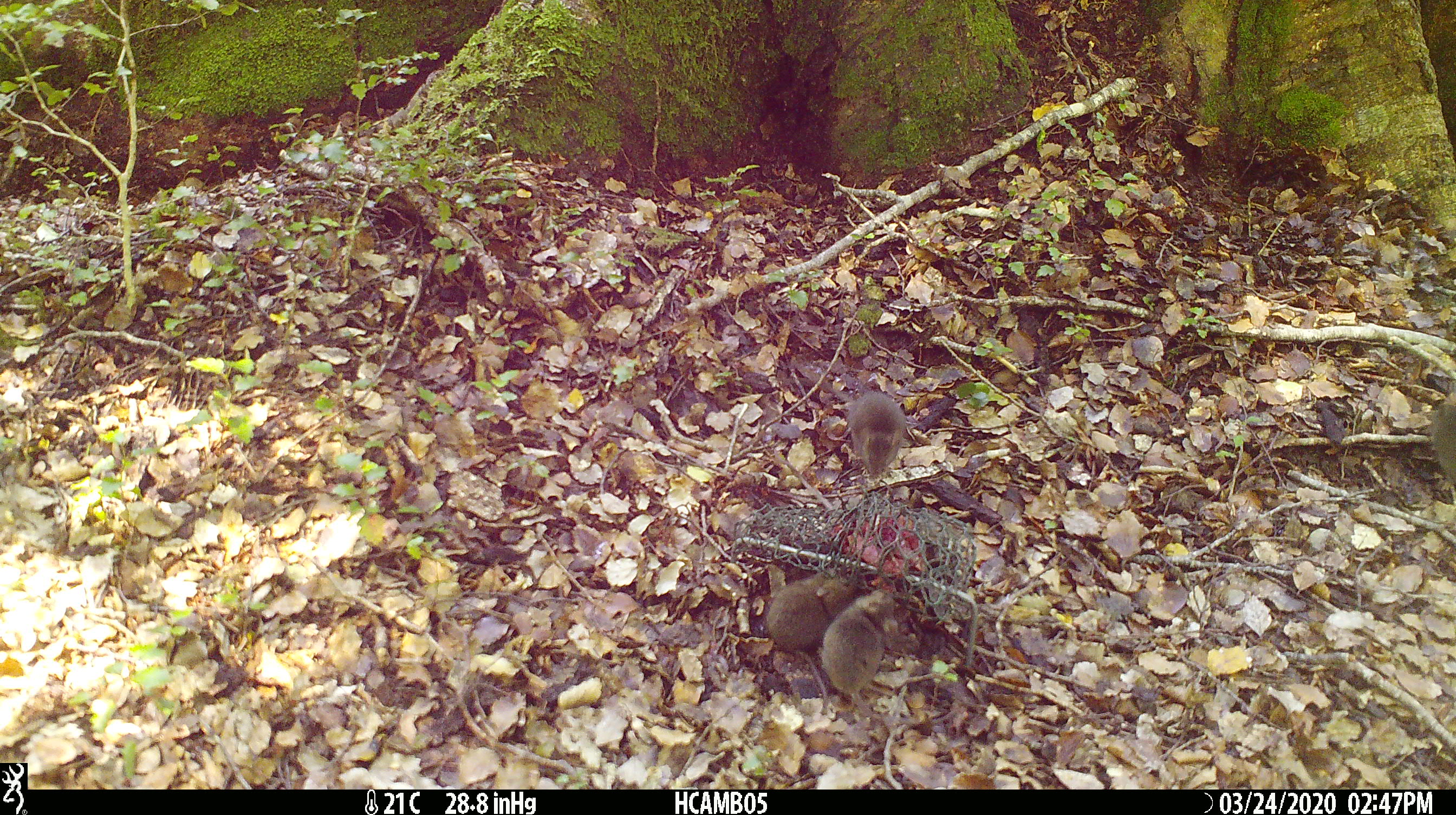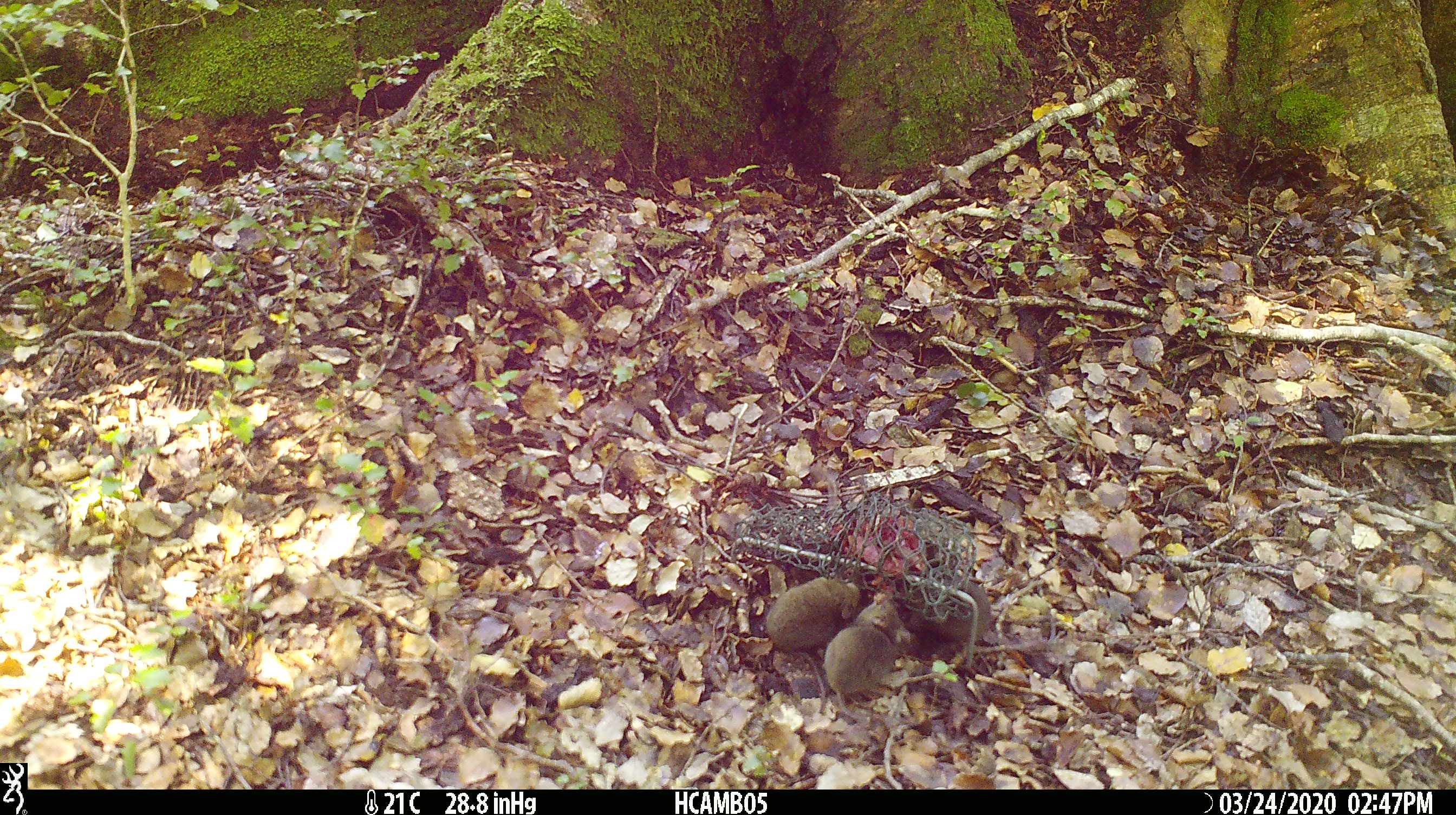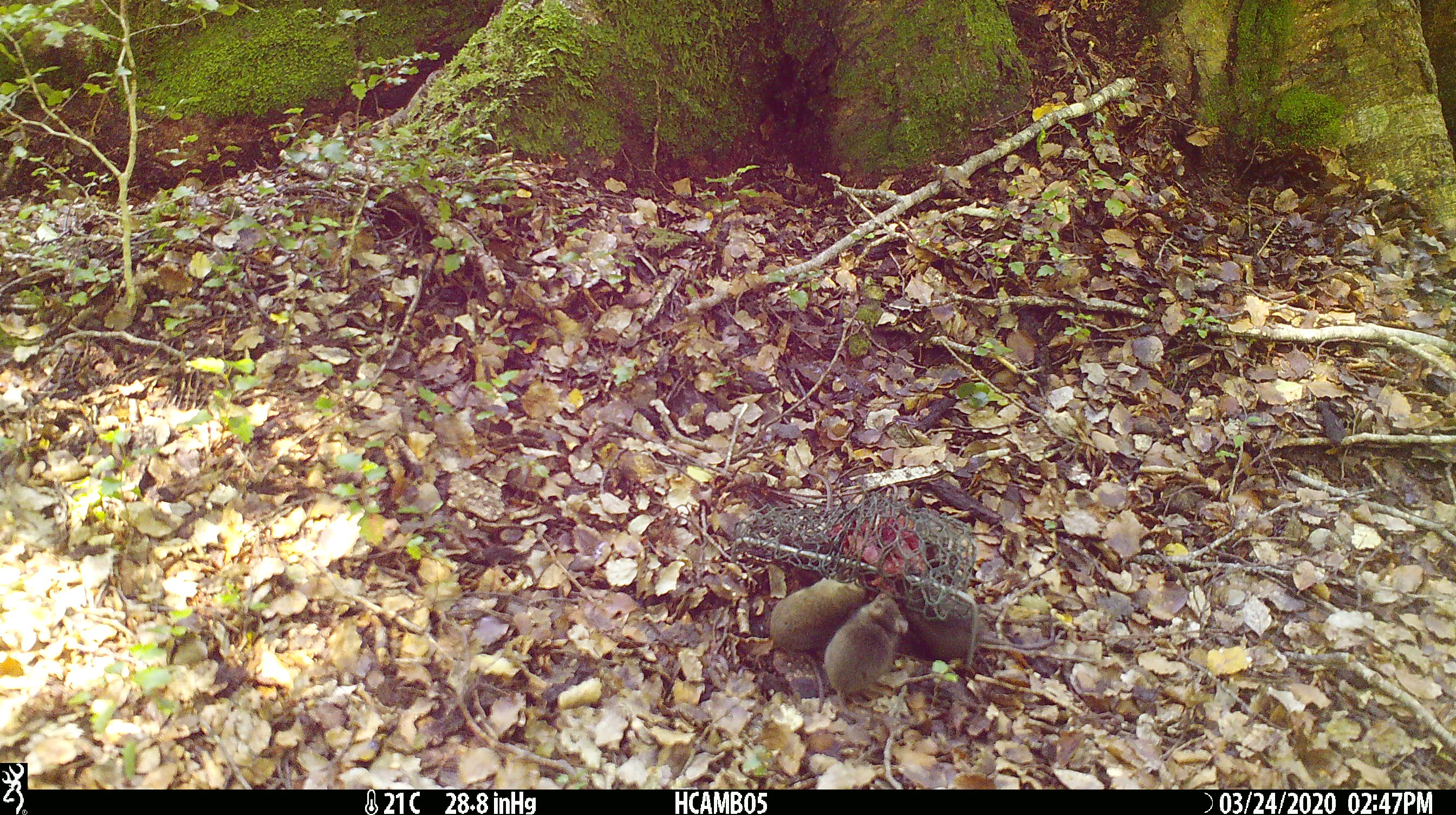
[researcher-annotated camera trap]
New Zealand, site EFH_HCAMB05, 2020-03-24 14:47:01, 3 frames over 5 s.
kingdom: Animalia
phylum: Chordata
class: Mammalia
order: Rodentia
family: Muridae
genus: Mus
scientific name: Mus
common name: mouse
Mouse (Mus).